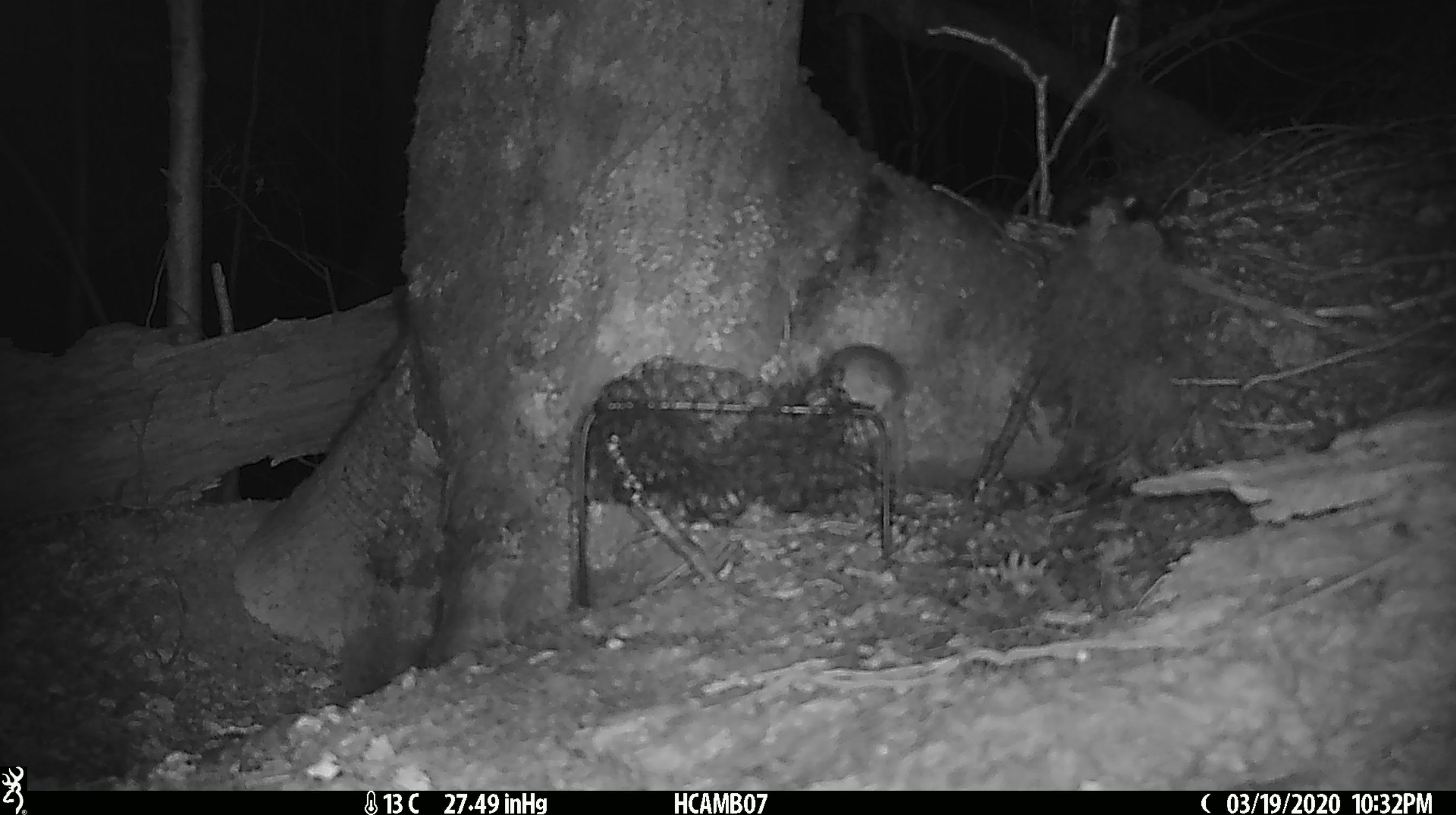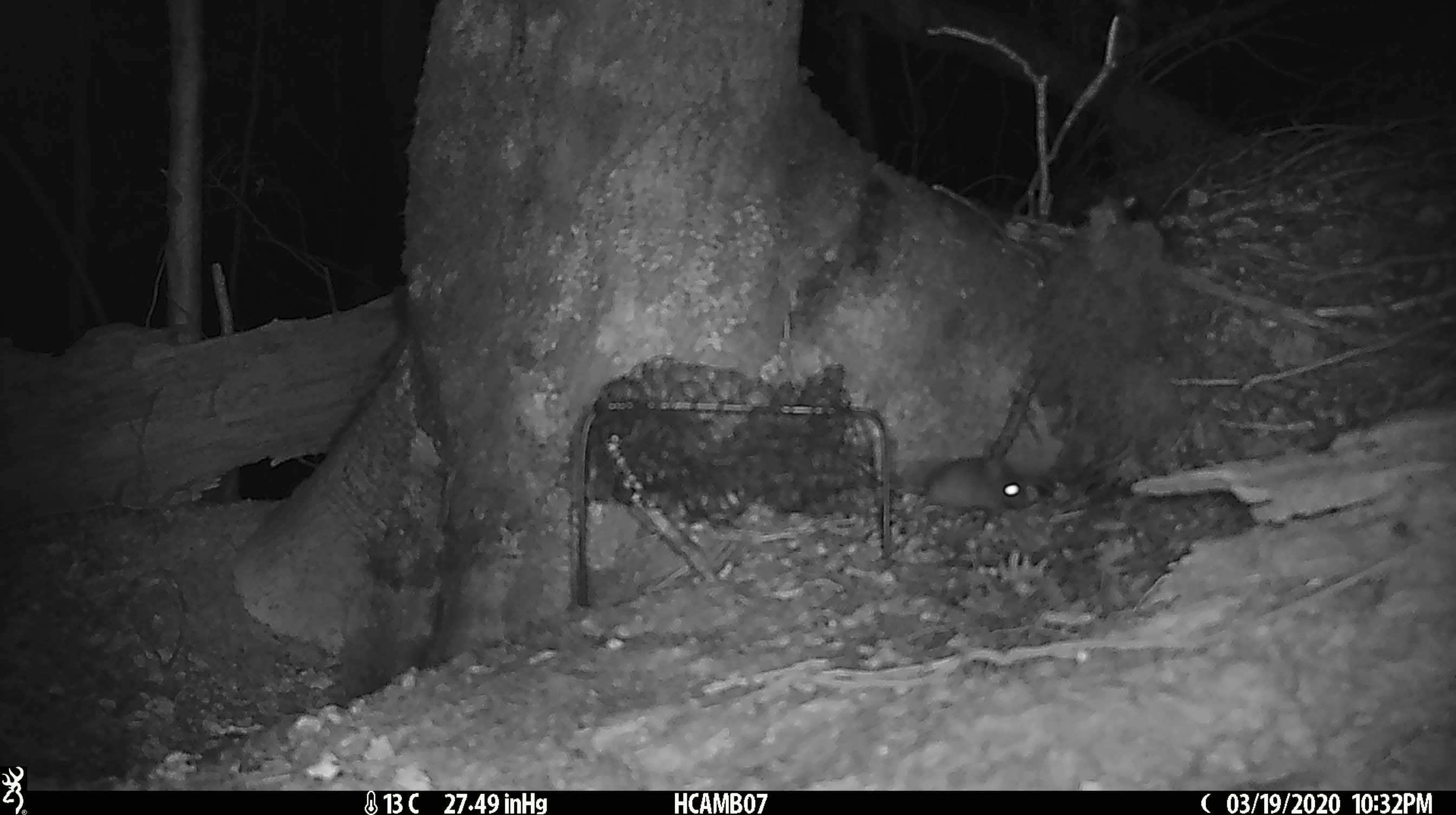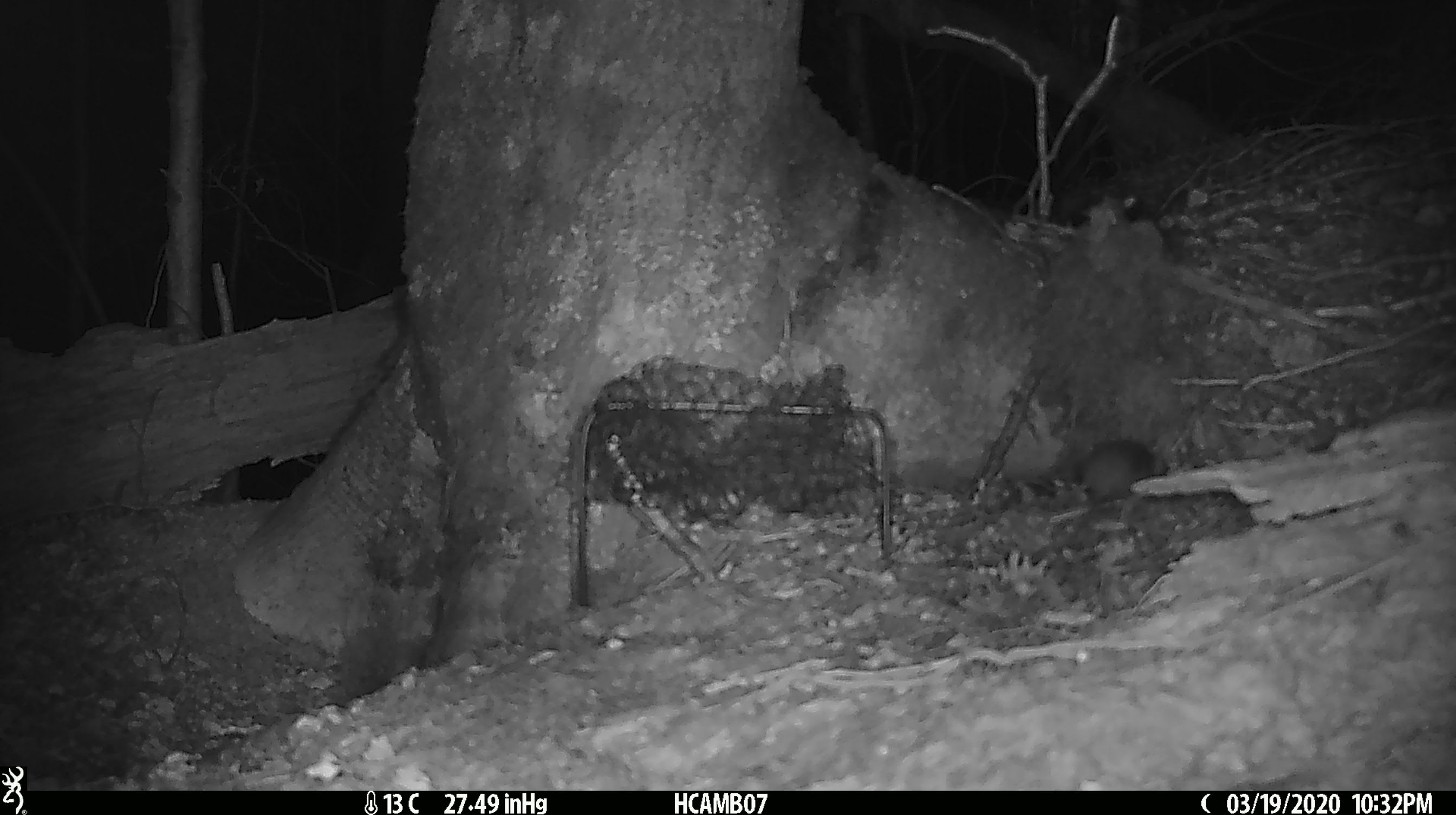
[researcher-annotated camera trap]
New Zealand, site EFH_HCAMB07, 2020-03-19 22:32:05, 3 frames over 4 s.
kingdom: Animalia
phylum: Chordata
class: Mammalia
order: Rodentia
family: Muridae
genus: Mus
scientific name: Mus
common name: mouse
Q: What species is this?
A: Mouse (Mus).